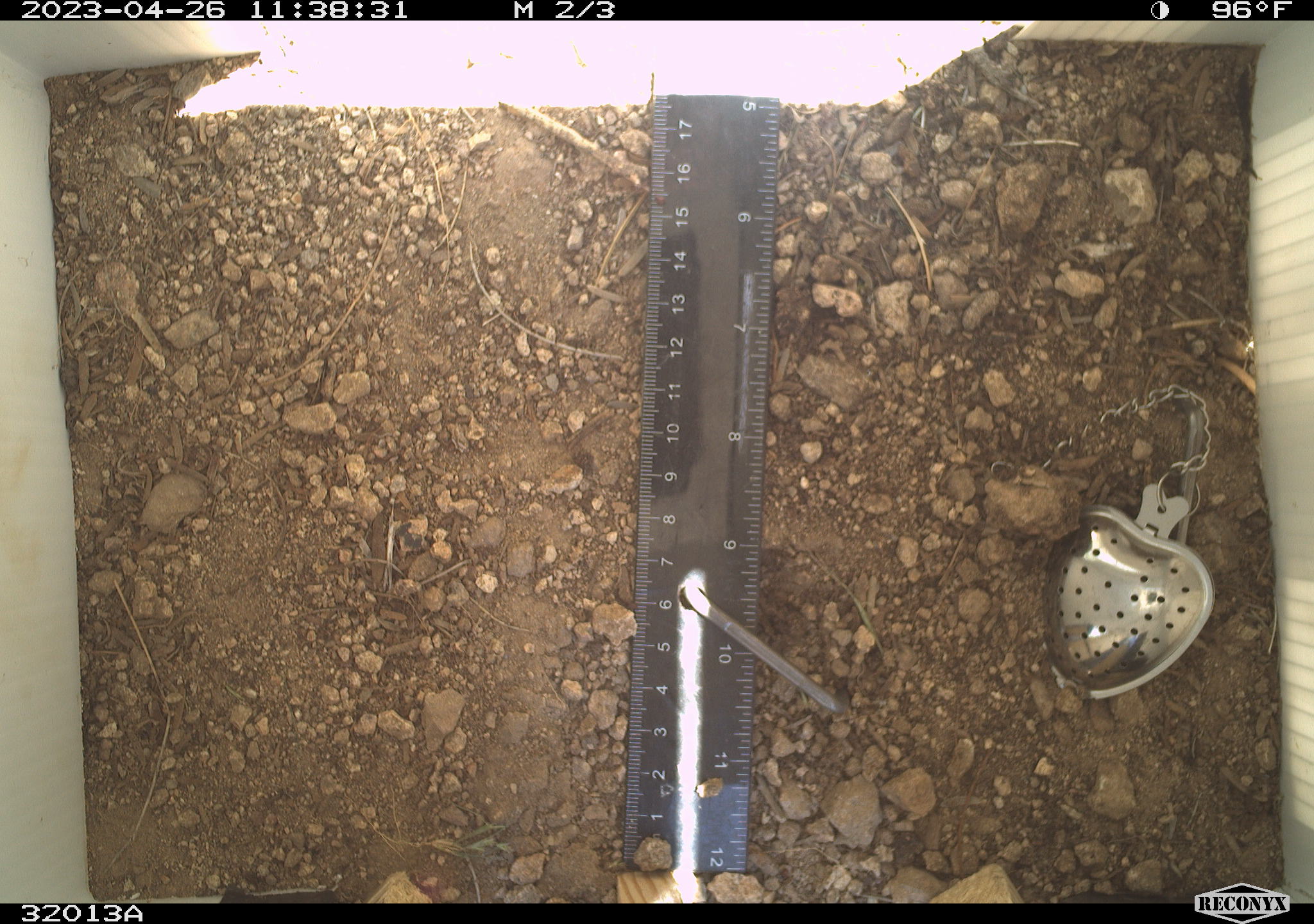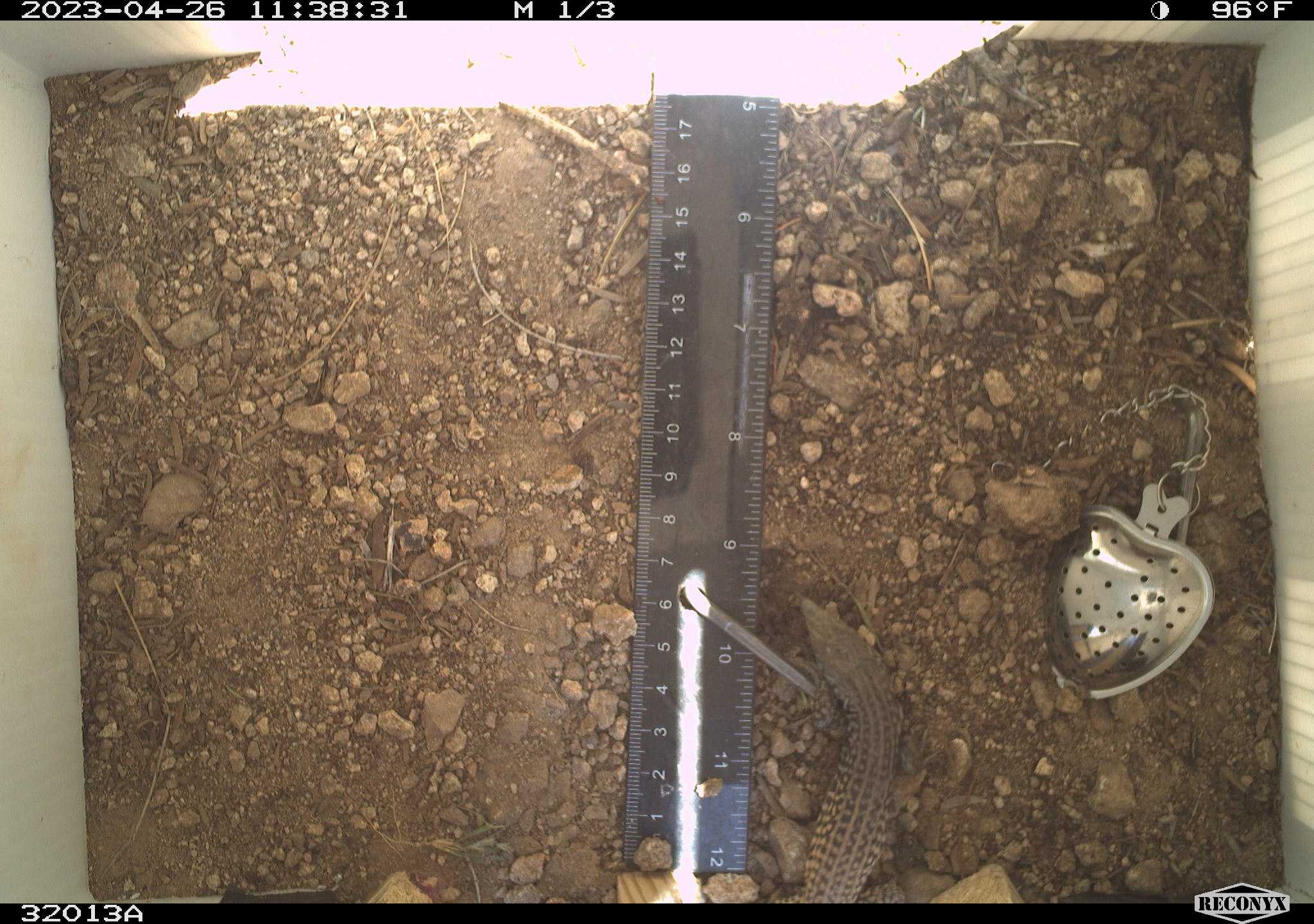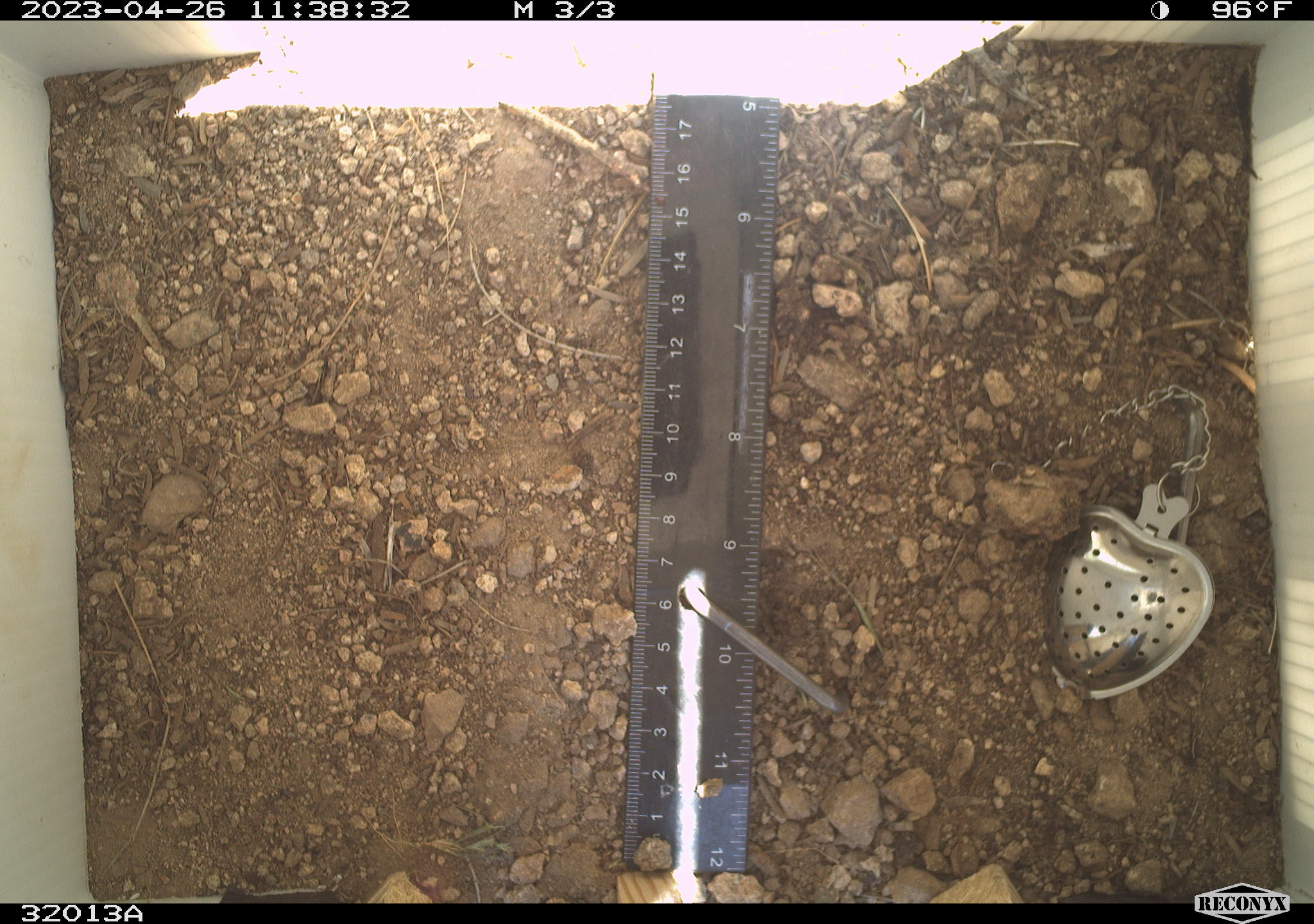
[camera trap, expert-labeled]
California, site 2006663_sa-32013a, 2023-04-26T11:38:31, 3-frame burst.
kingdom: Animalia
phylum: Chordata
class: Reptilia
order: Squamata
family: Teiidae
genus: Aspidoscelis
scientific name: Aspidoscelis tigris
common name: western whiptail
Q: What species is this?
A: Western whiptail (Aspidoscelis tigris).